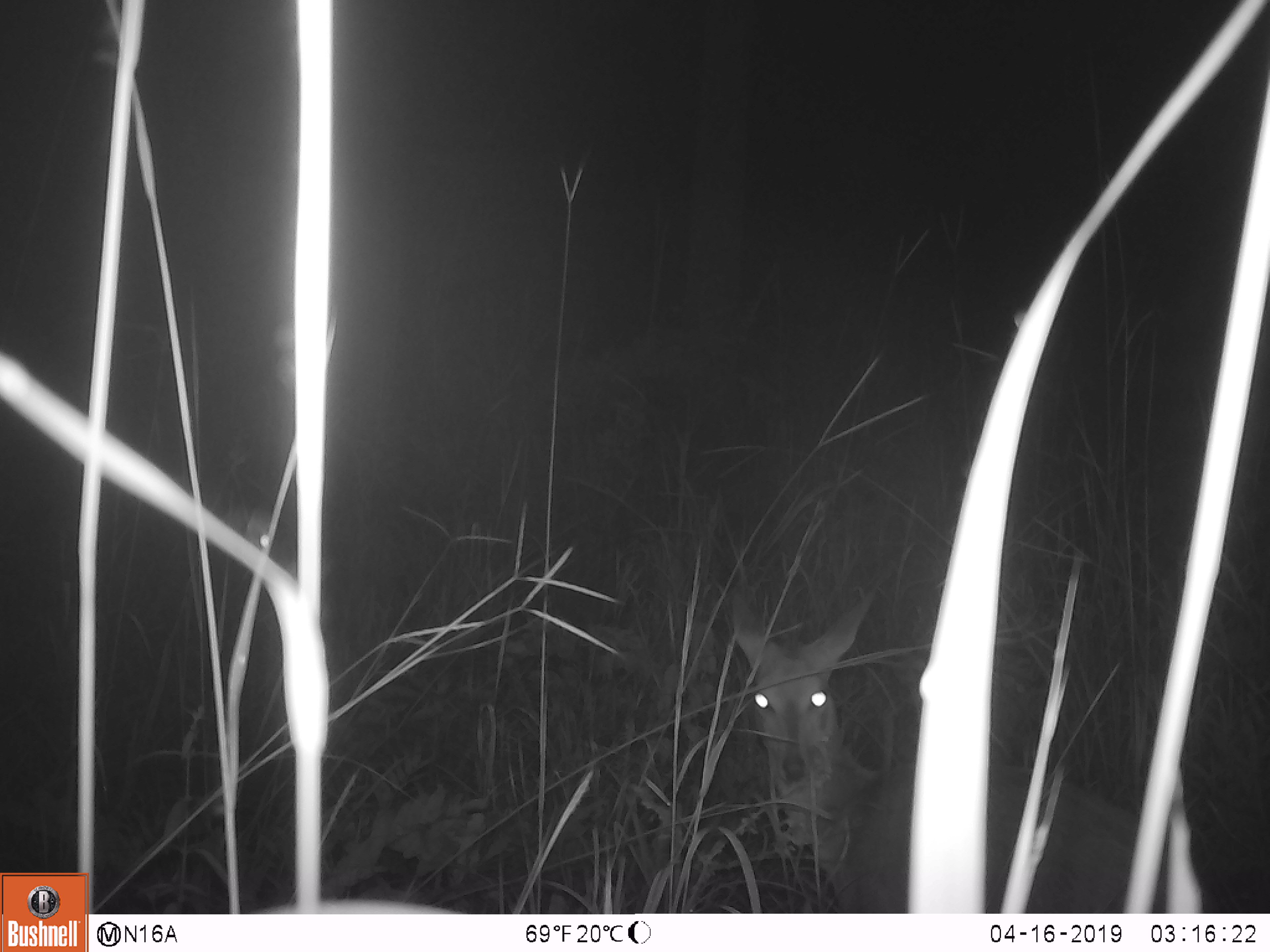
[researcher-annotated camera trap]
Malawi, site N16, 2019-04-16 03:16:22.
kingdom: Animalia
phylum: Chordata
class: Mammalia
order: Artiodactyla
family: Bovidae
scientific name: Antilopinae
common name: small antelope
Small antelope (Antilopinae), count 1.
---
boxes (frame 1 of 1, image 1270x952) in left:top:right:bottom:
small antelope: 715:581:1206:913